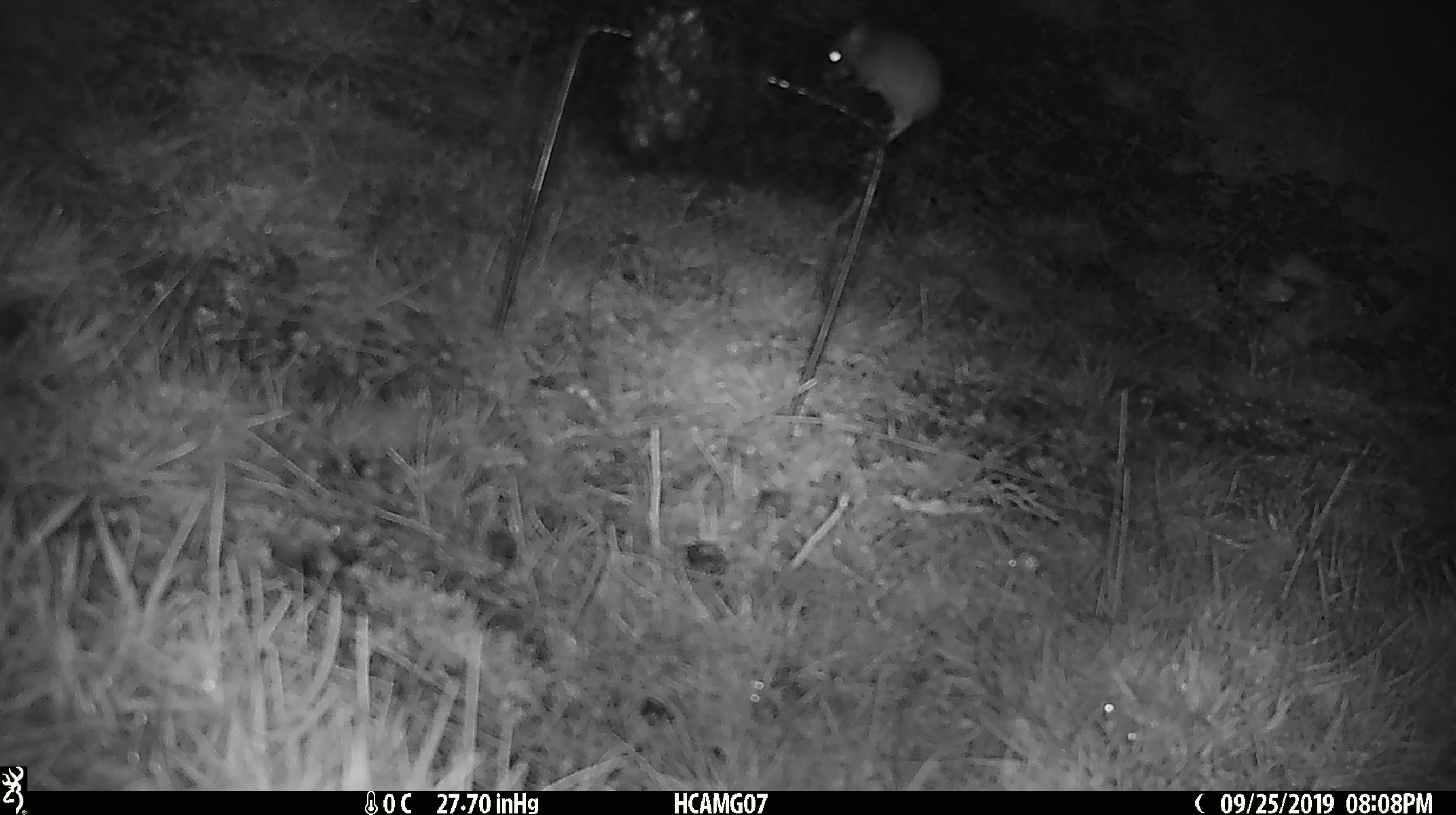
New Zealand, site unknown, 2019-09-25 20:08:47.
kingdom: Animalia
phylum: Chordata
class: Mammalia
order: Rodentia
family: Muridae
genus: Mus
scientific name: Mus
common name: mouse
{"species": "mouse (Mus)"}